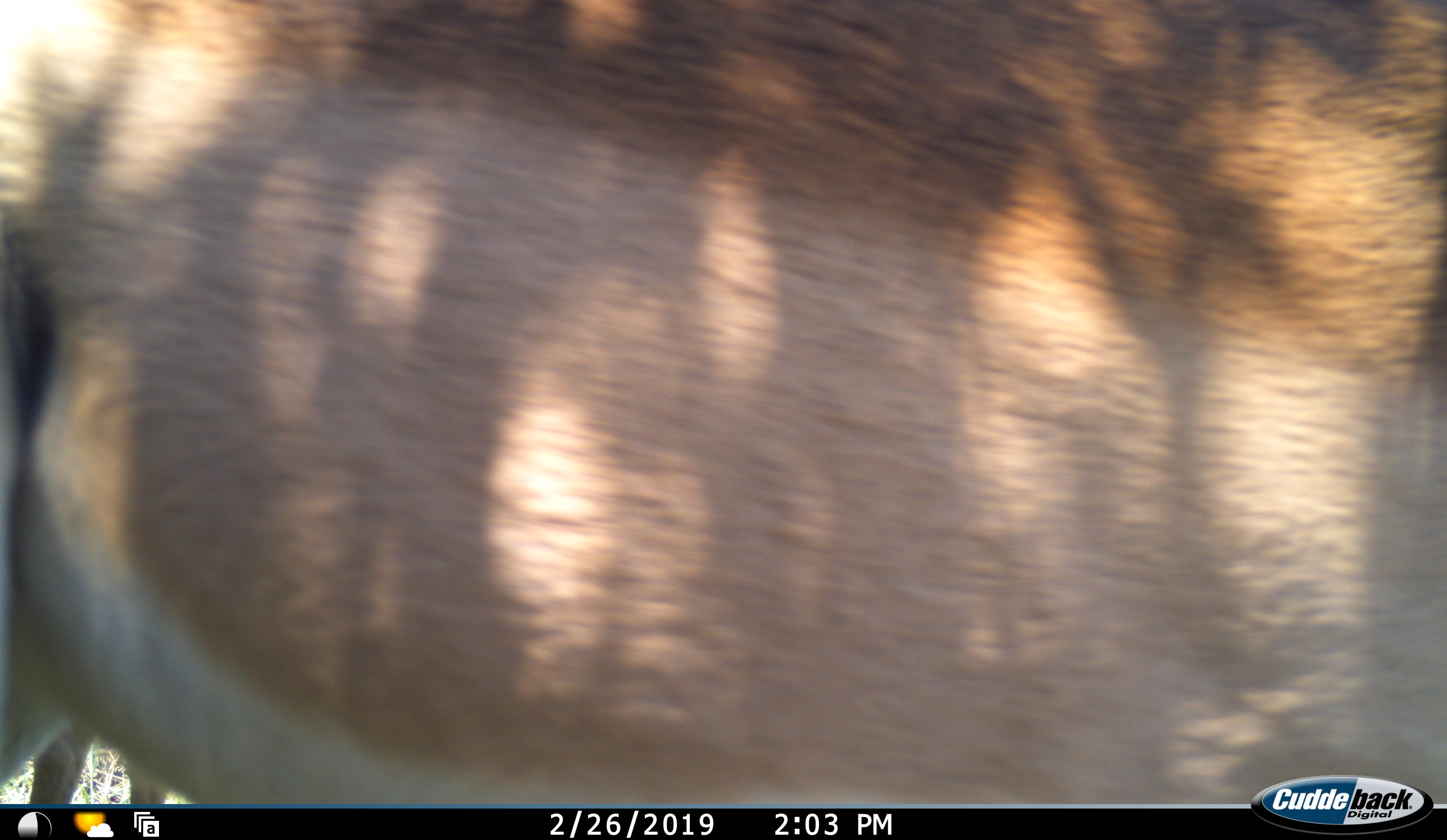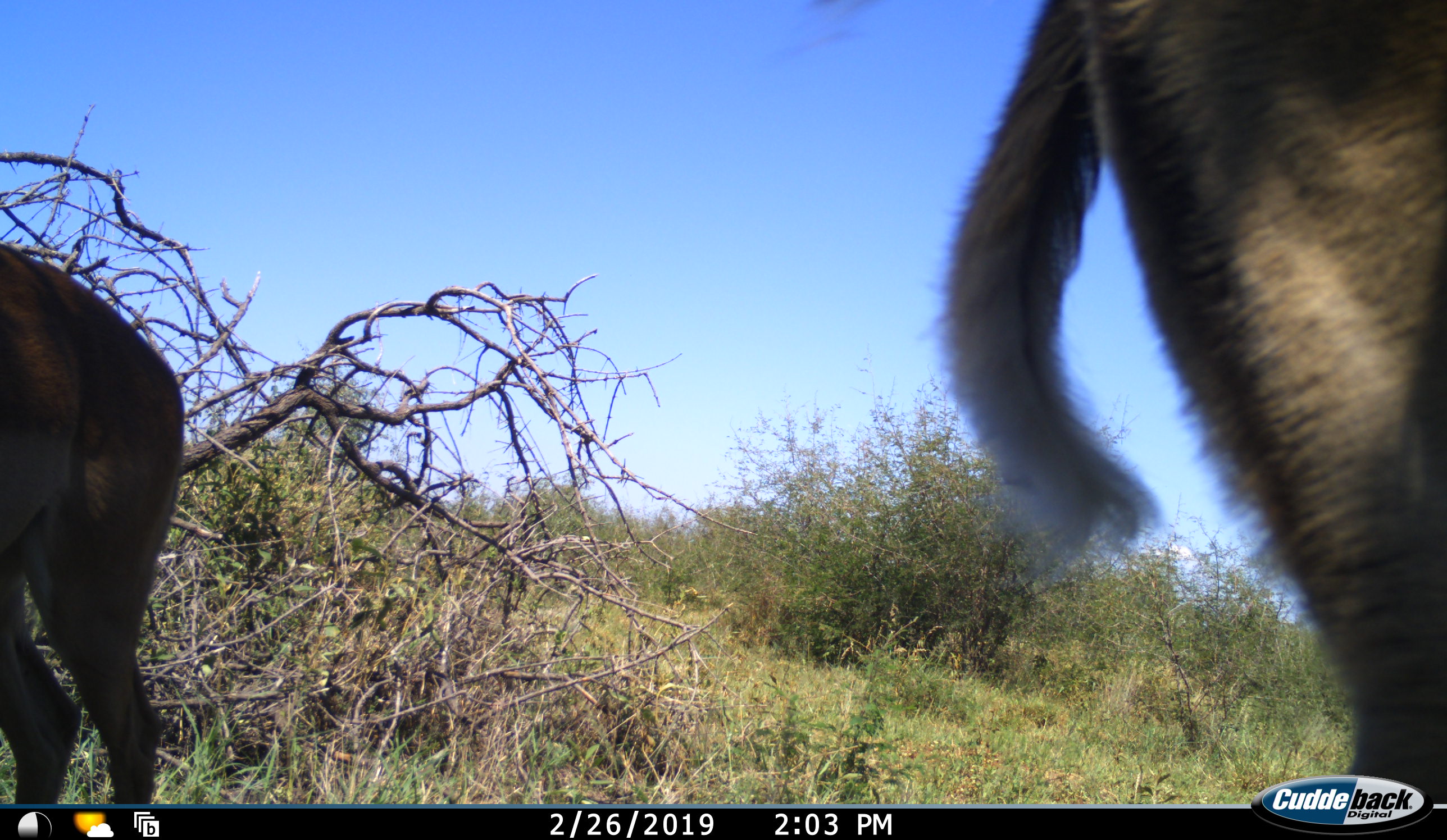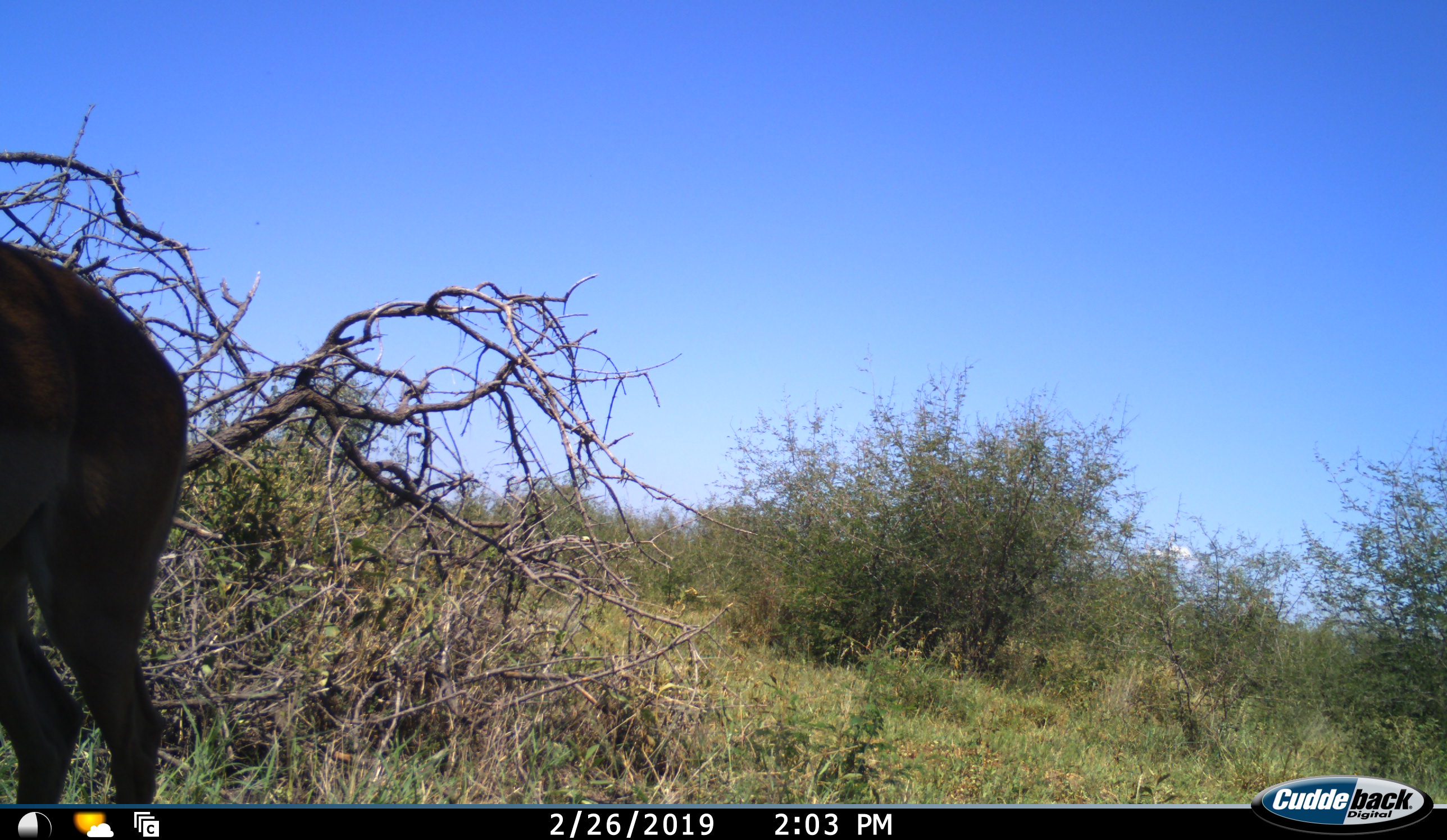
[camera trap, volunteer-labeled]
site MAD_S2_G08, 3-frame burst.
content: unidentified animal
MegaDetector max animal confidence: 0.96